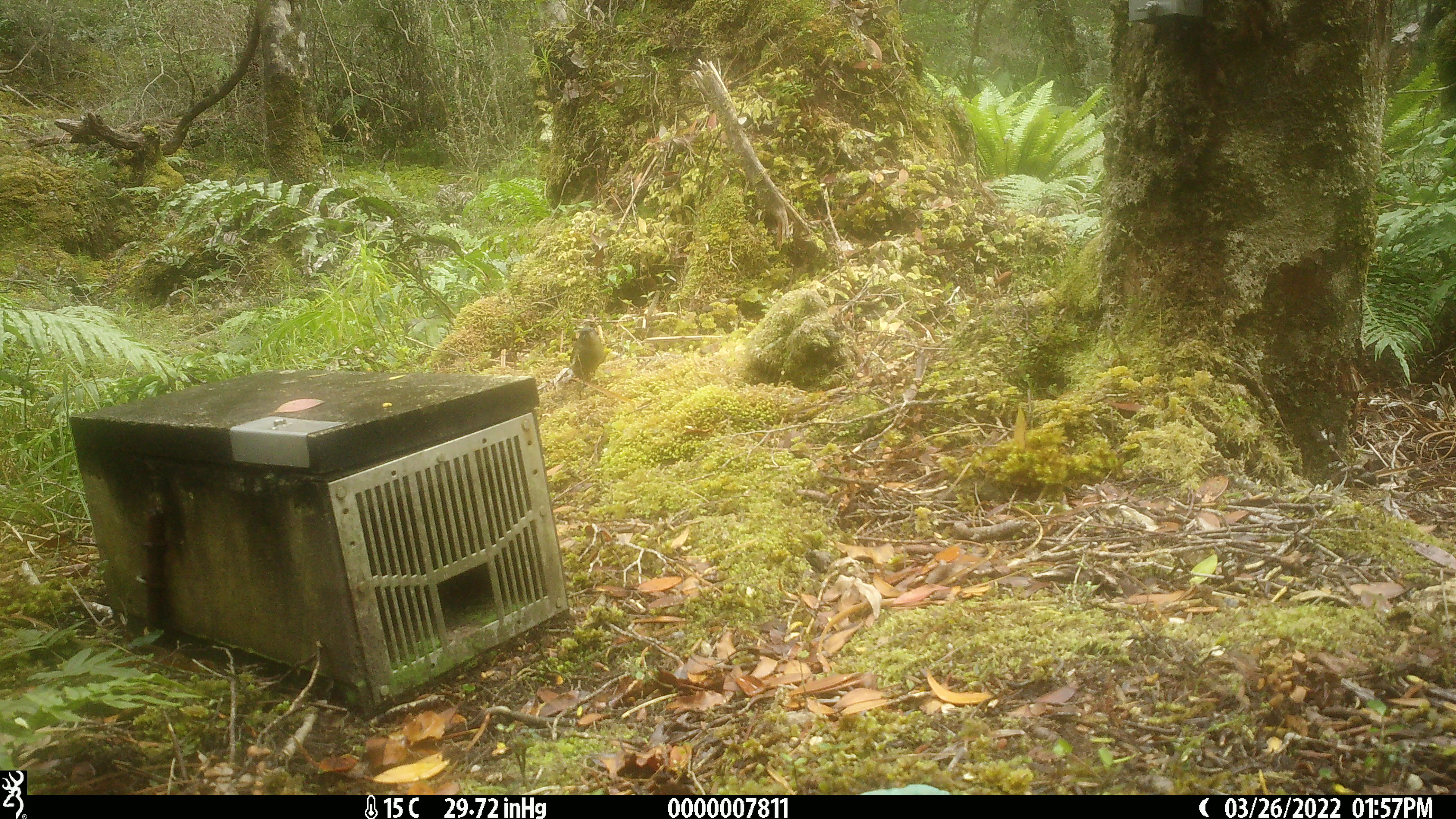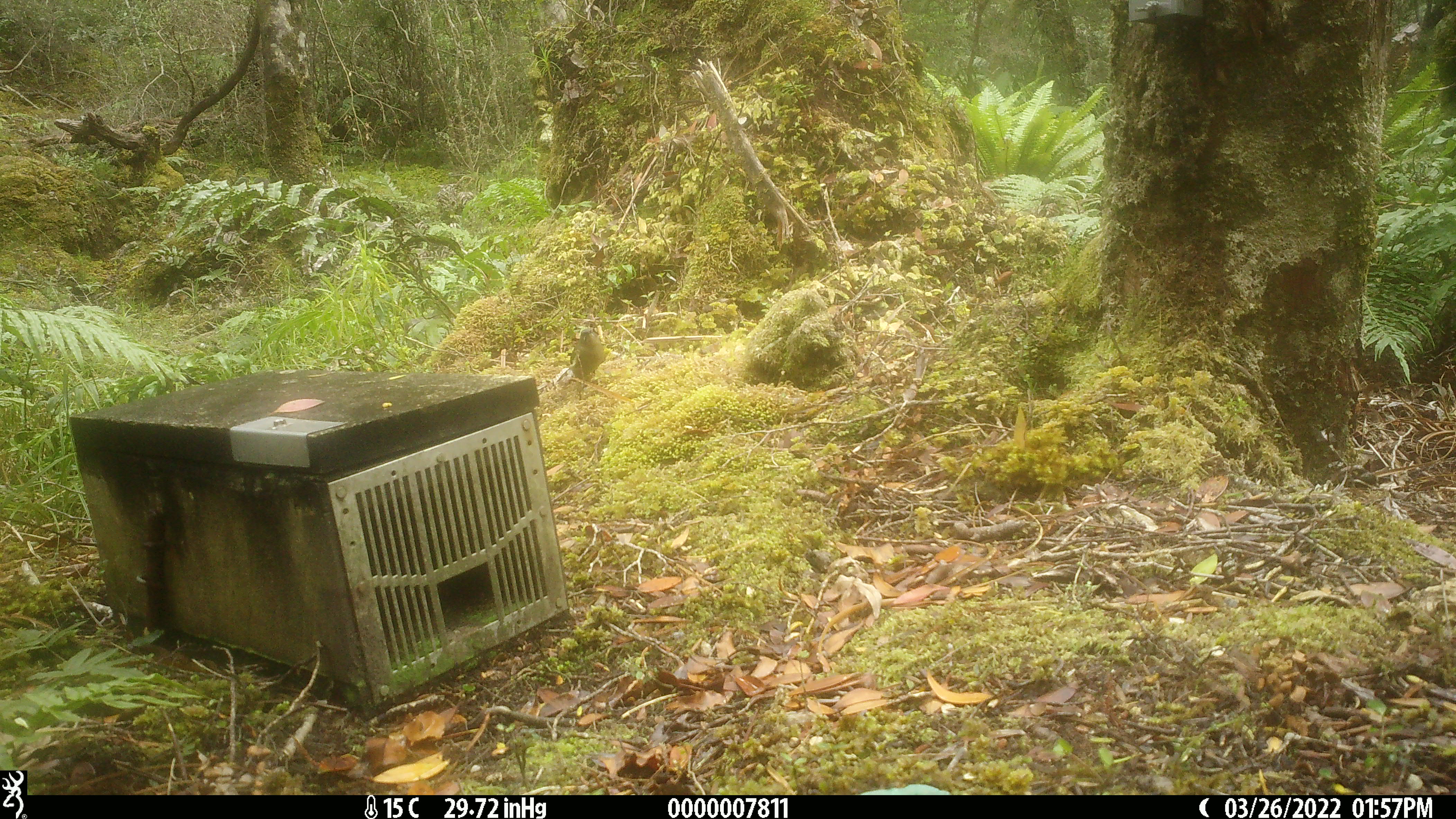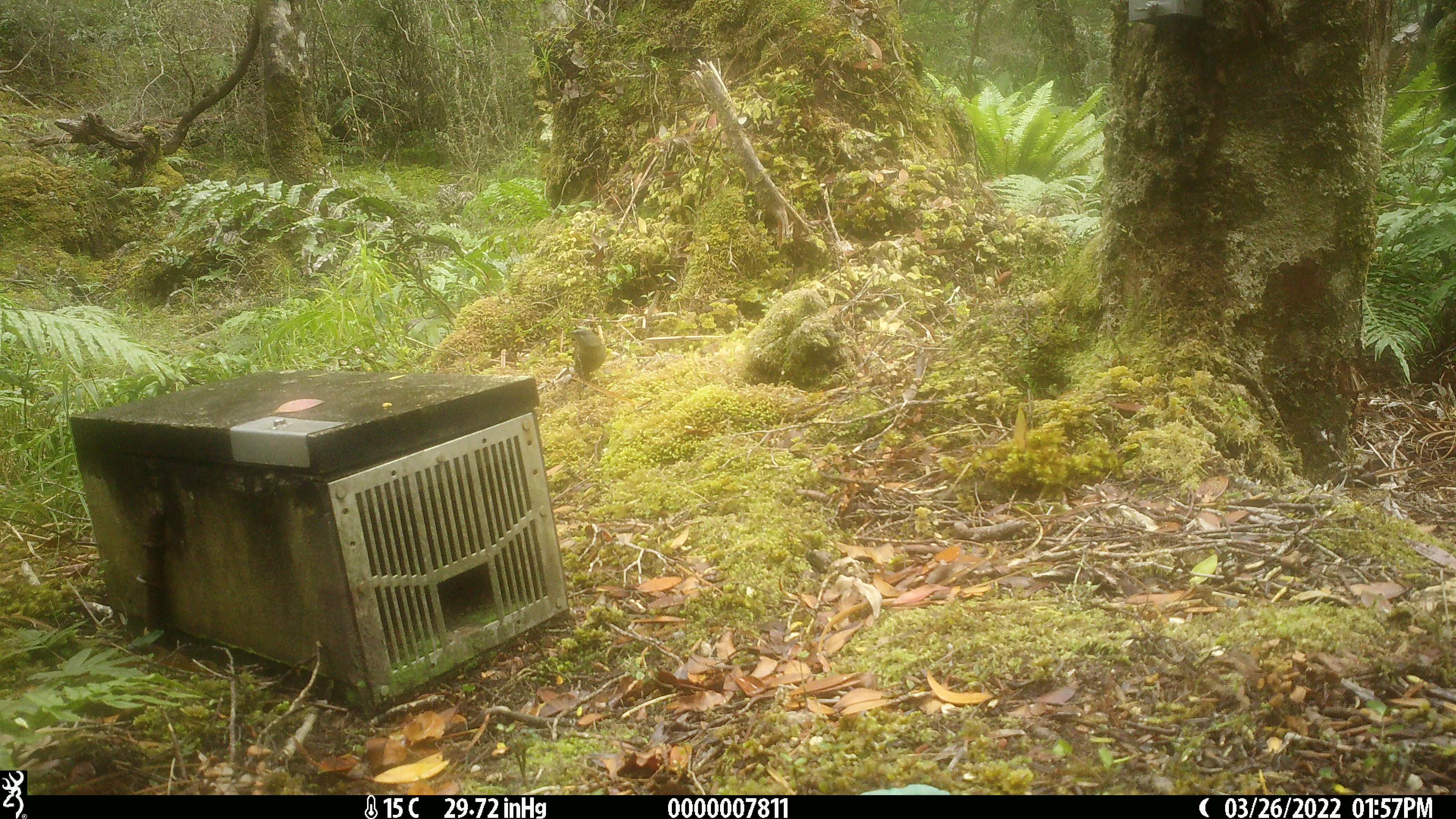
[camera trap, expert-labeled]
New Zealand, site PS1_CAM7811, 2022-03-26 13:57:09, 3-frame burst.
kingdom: Animalia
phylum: Chordata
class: Aves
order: Passeriformes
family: Meliphagidae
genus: Anthornis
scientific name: Anthornis melanura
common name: new zealand bellbird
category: bellbird